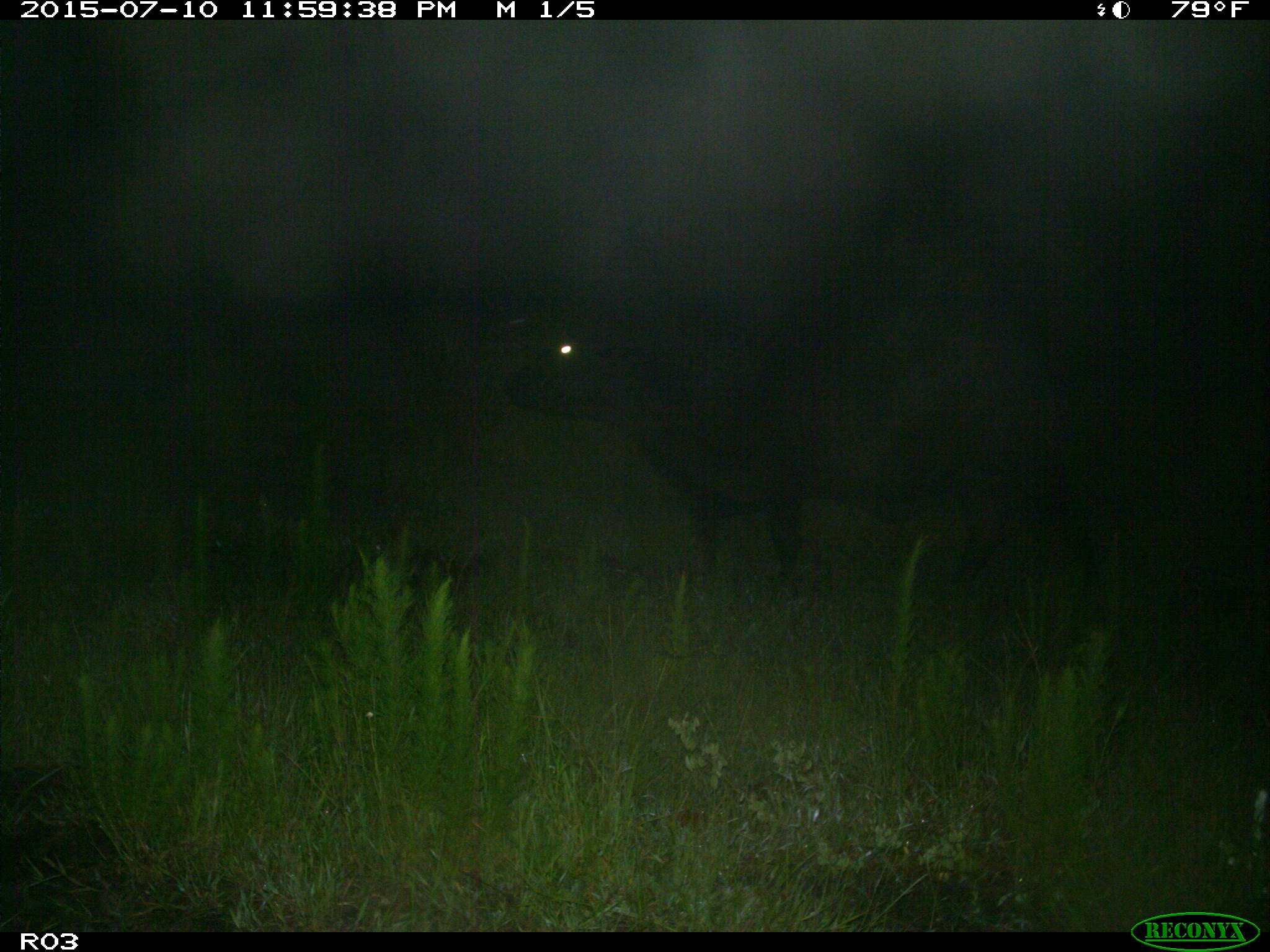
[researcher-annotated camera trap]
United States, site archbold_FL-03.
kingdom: Animalia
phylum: Chordata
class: Mammalia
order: Artiodactyla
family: Bovidae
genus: Bos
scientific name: Bos taurus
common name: domestic cow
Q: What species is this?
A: Bos taurus (domestic cow).